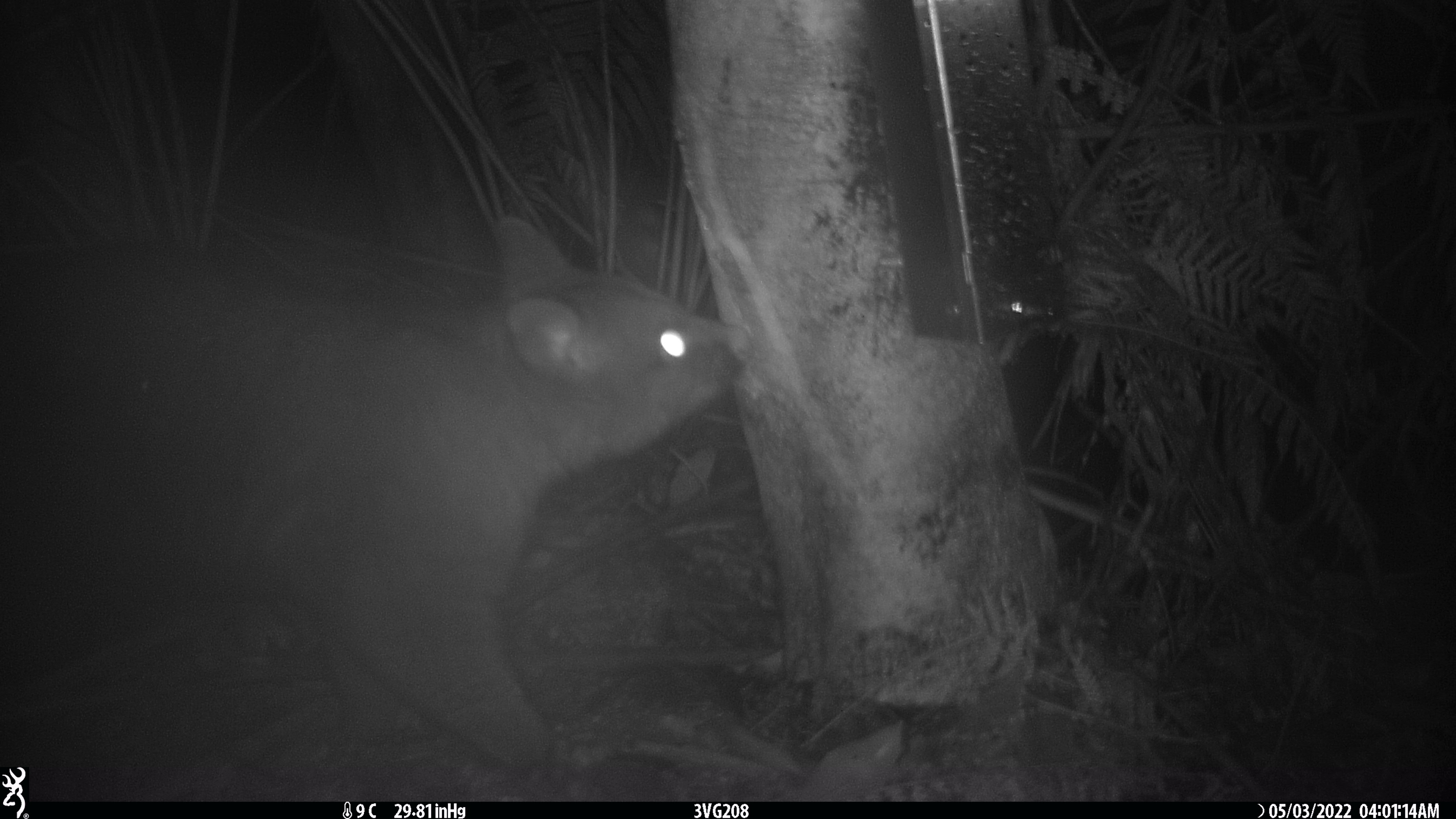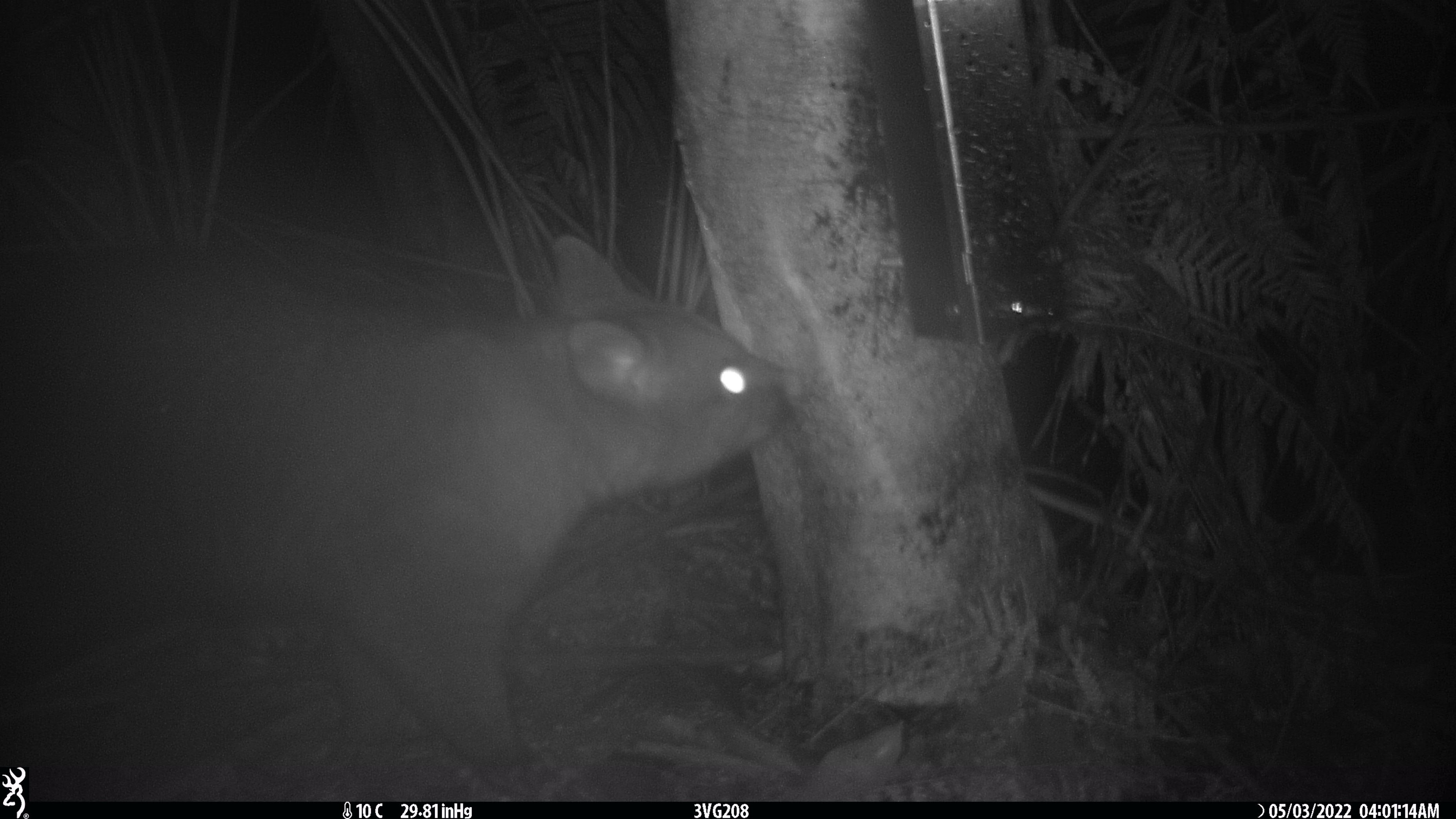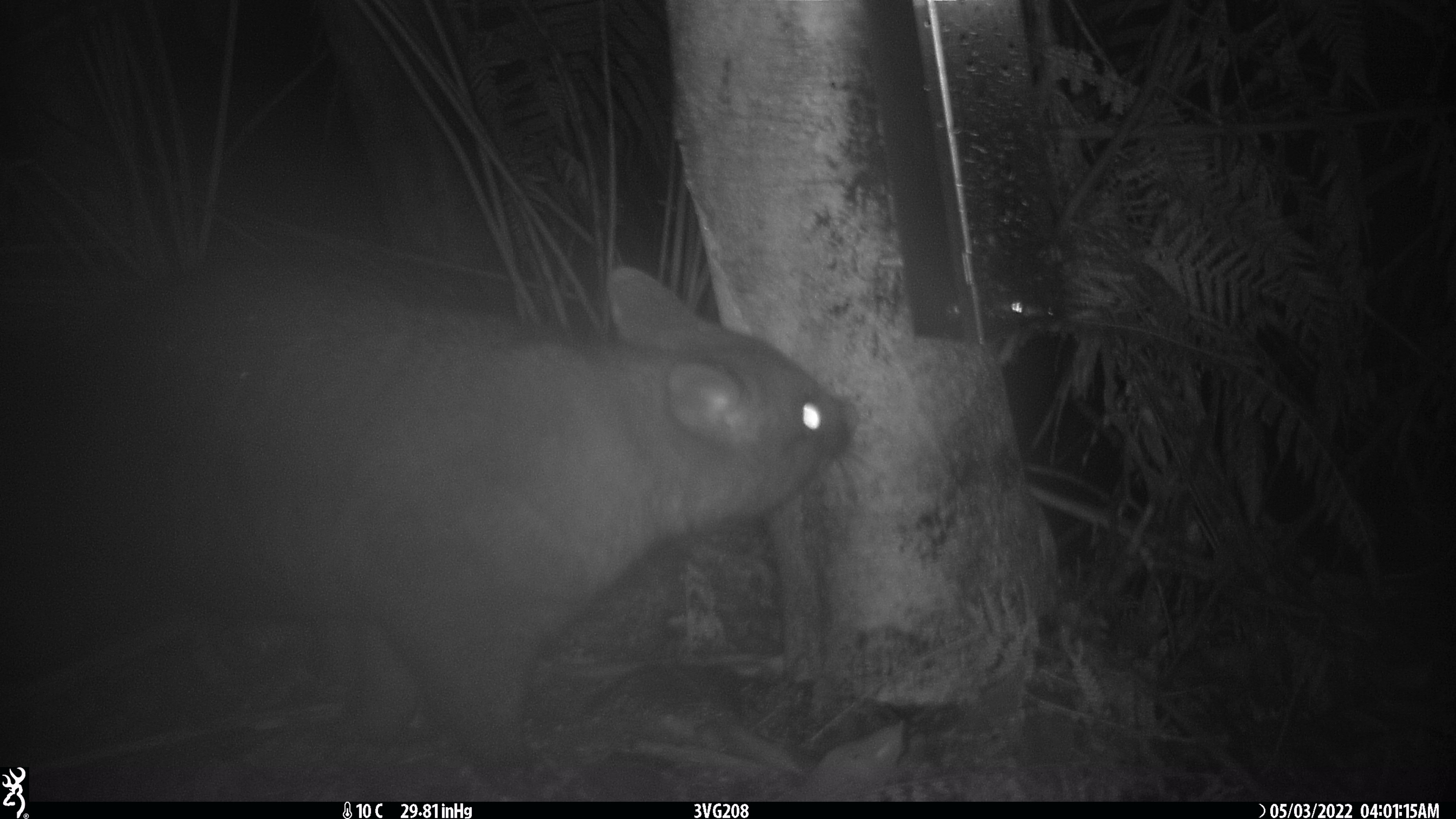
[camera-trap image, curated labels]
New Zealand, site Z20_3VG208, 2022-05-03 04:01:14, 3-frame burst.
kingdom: Animalia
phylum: Chordata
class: Mammalia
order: Diprotodontia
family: Phalangeridae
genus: Trichosurus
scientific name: Trichosurus vulpecula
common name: common brushtail possum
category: possum